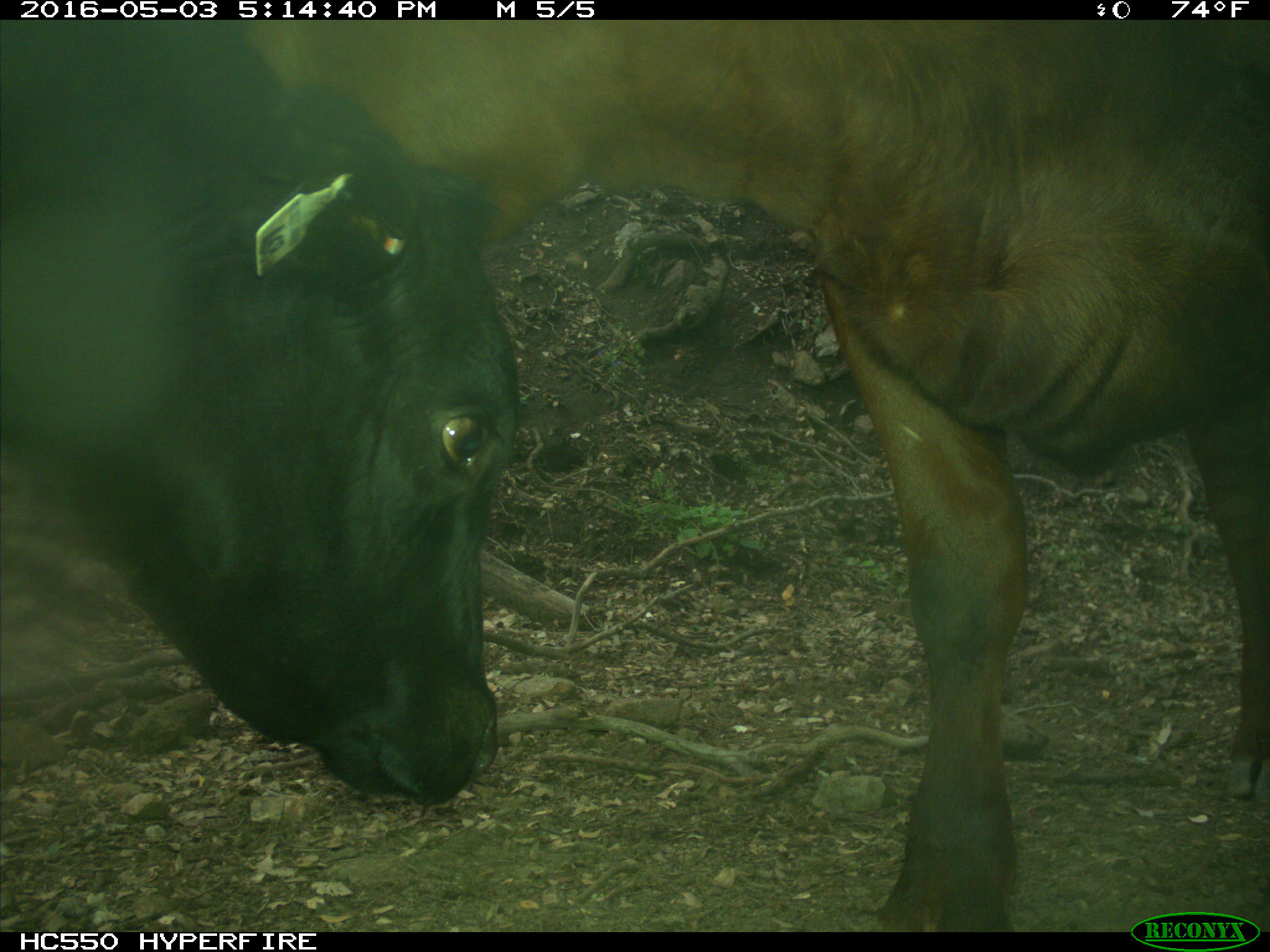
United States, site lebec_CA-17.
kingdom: Animalia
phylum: Chordata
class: Mammalia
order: Artiodactyla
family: Bovidae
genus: Bos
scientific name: Bos taurus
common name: domestic cow